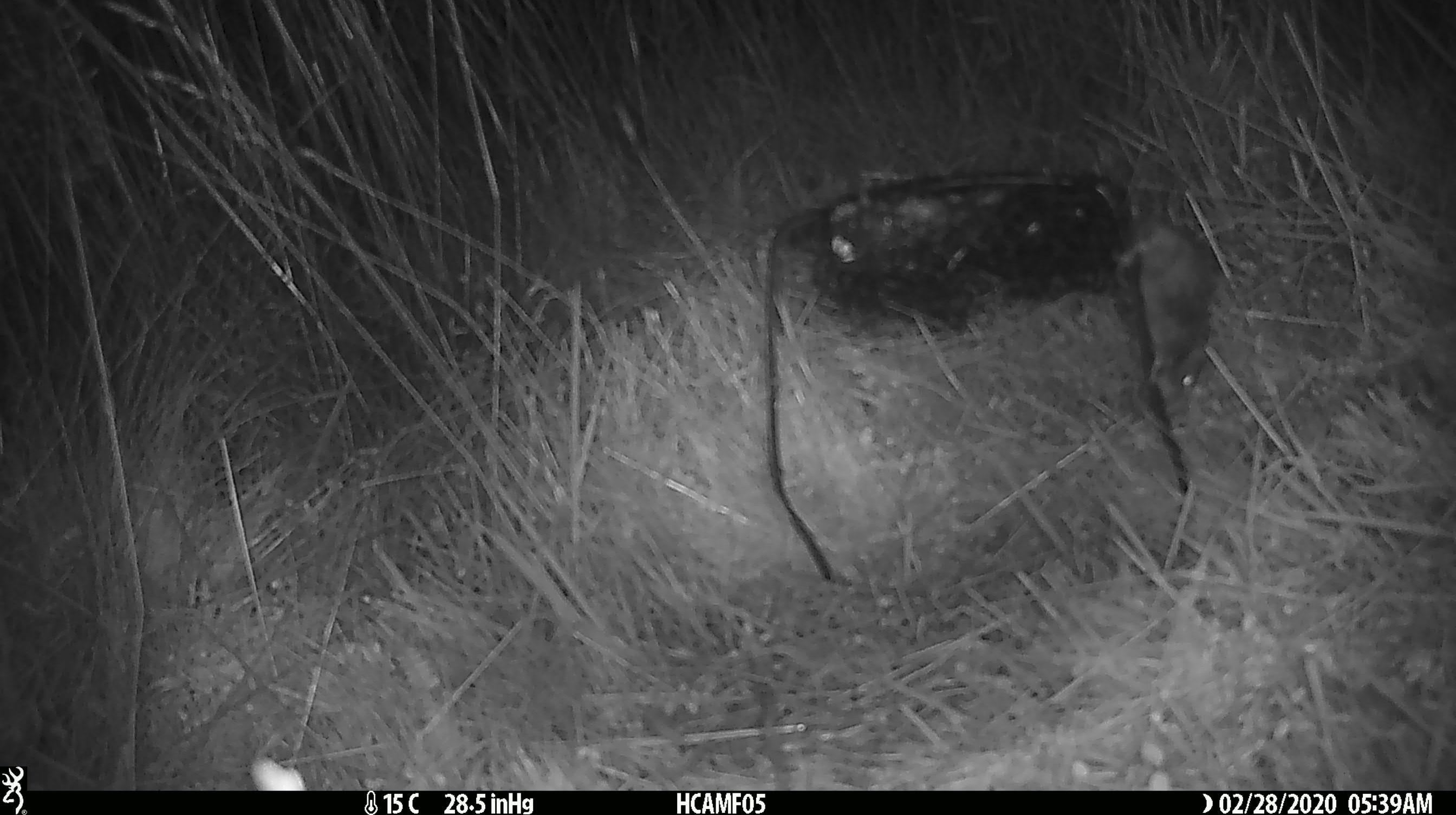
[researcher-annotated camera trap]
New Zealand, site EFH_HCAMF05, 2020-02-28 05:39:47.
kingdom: Animalia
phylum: Chordata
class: Mammalia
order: Rodentia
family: Muridae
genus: Mus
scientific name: Mus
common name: mouse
Mouse (Mus).